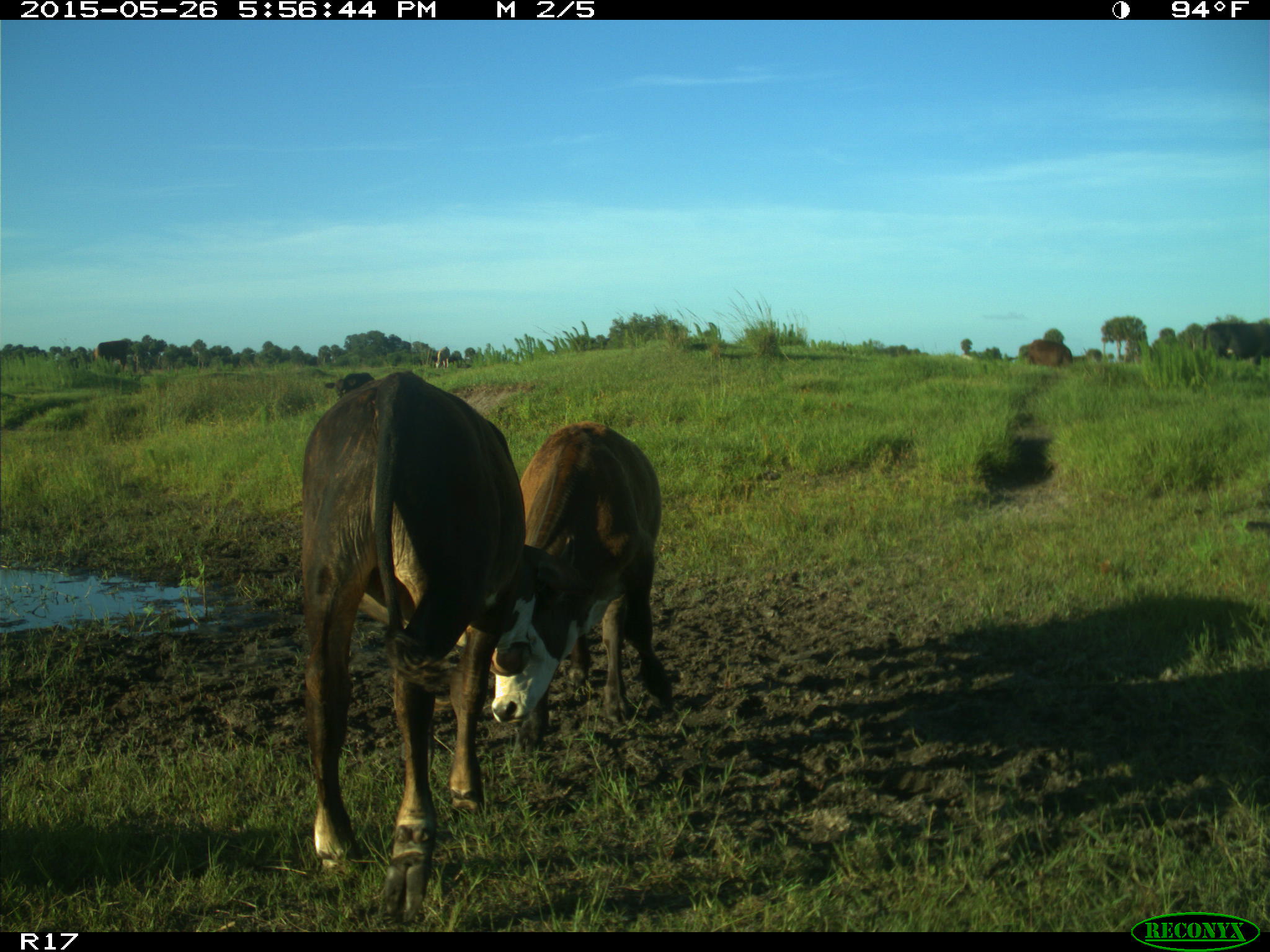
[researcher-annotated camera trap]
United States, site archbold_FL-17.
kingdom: Animalia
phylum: Chordata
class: Mammalia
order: Artiodactyla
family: Bovidae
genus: Bos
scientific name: Bos taurus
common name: domestic cow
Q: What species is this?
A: Bos taurus (domestic cow).